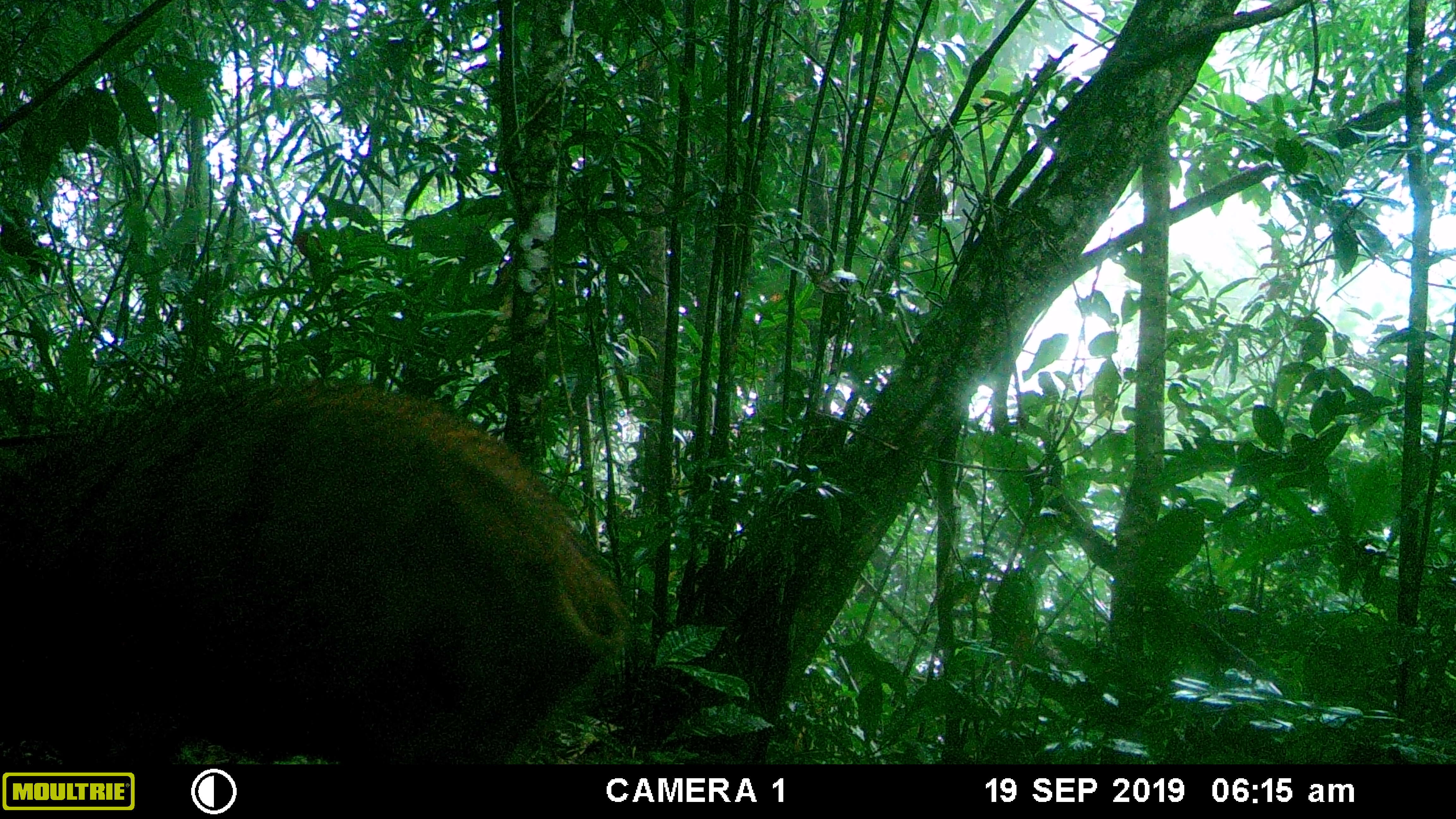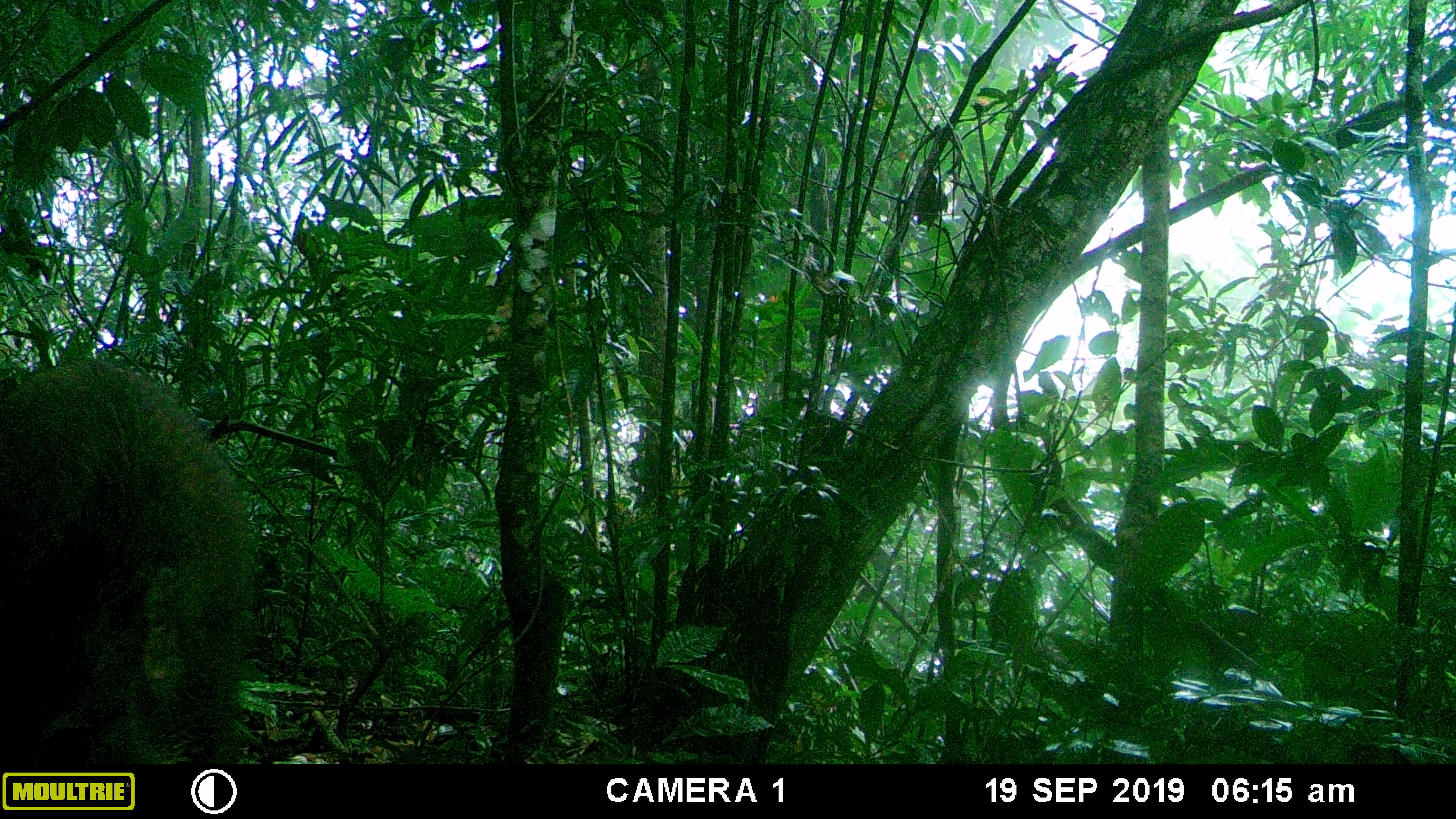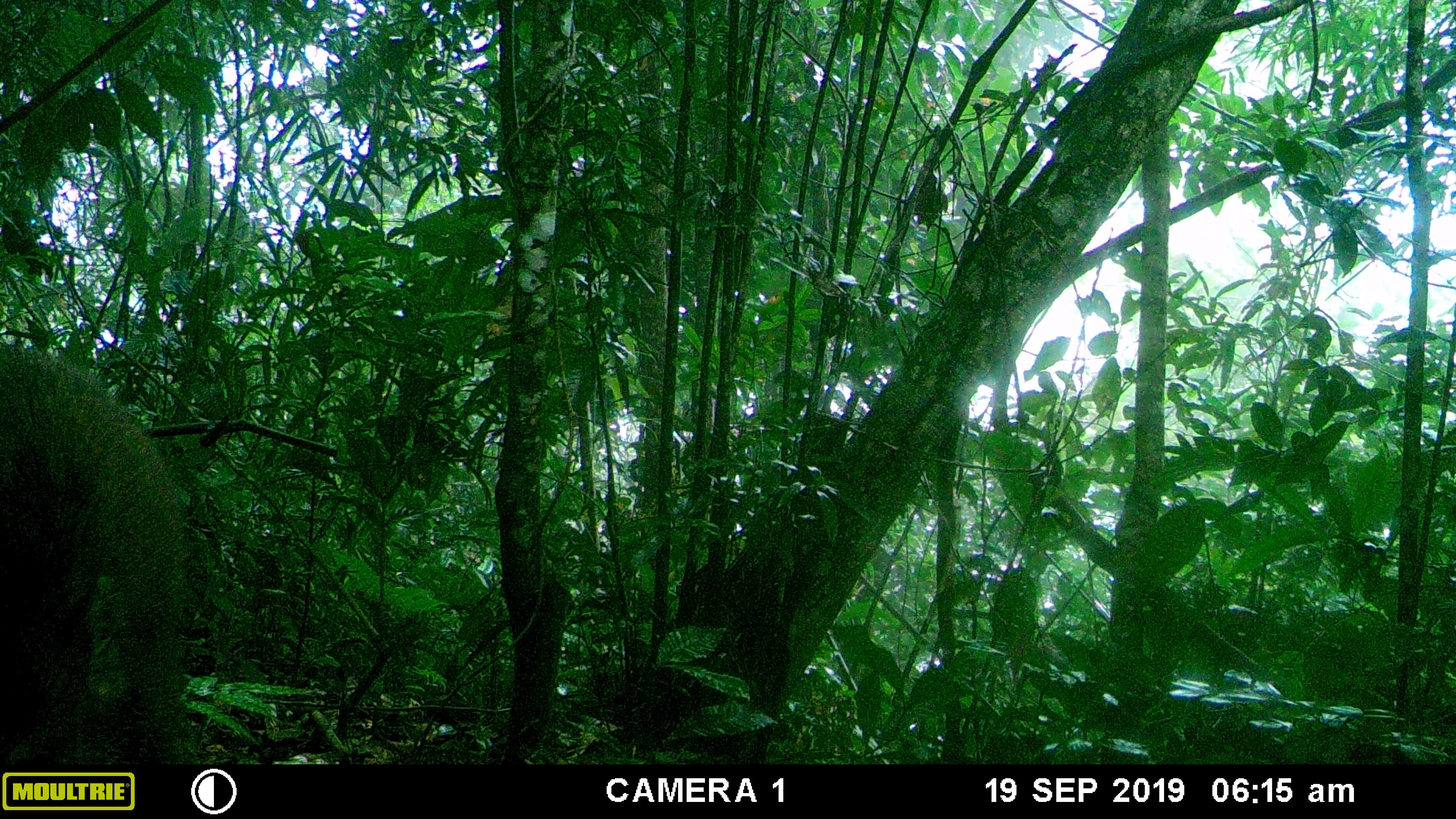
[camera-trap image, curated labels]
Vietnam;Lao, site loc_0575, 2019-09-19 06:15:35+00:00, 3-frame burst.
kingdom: Animalia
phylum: Chordata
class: Mammalia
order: Artiodactyla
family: Suidae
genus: Sus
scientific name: Sus scrofa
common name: eurasian wild pig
Eurasian wild pig (Sus scrofa). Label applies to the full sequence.